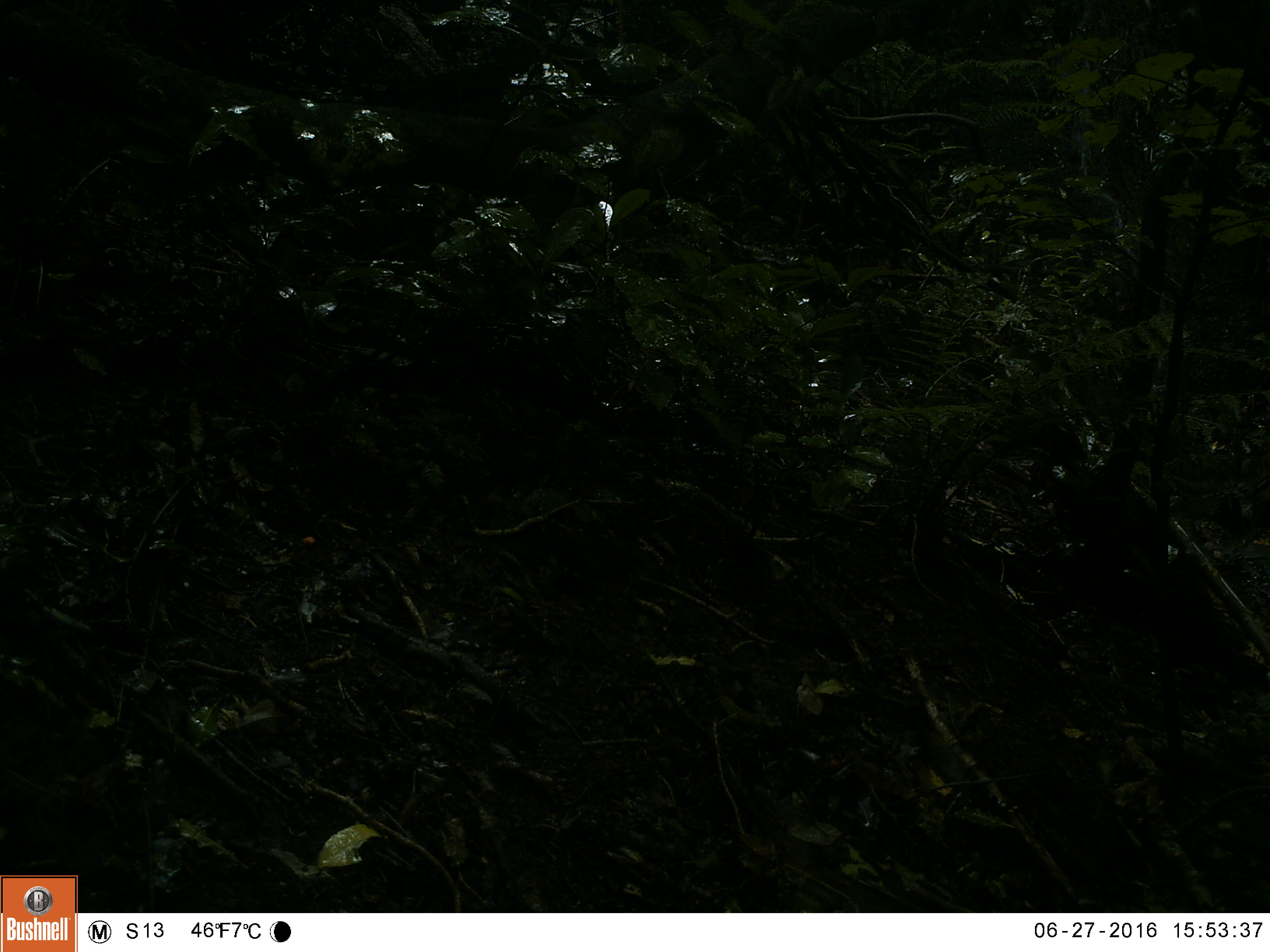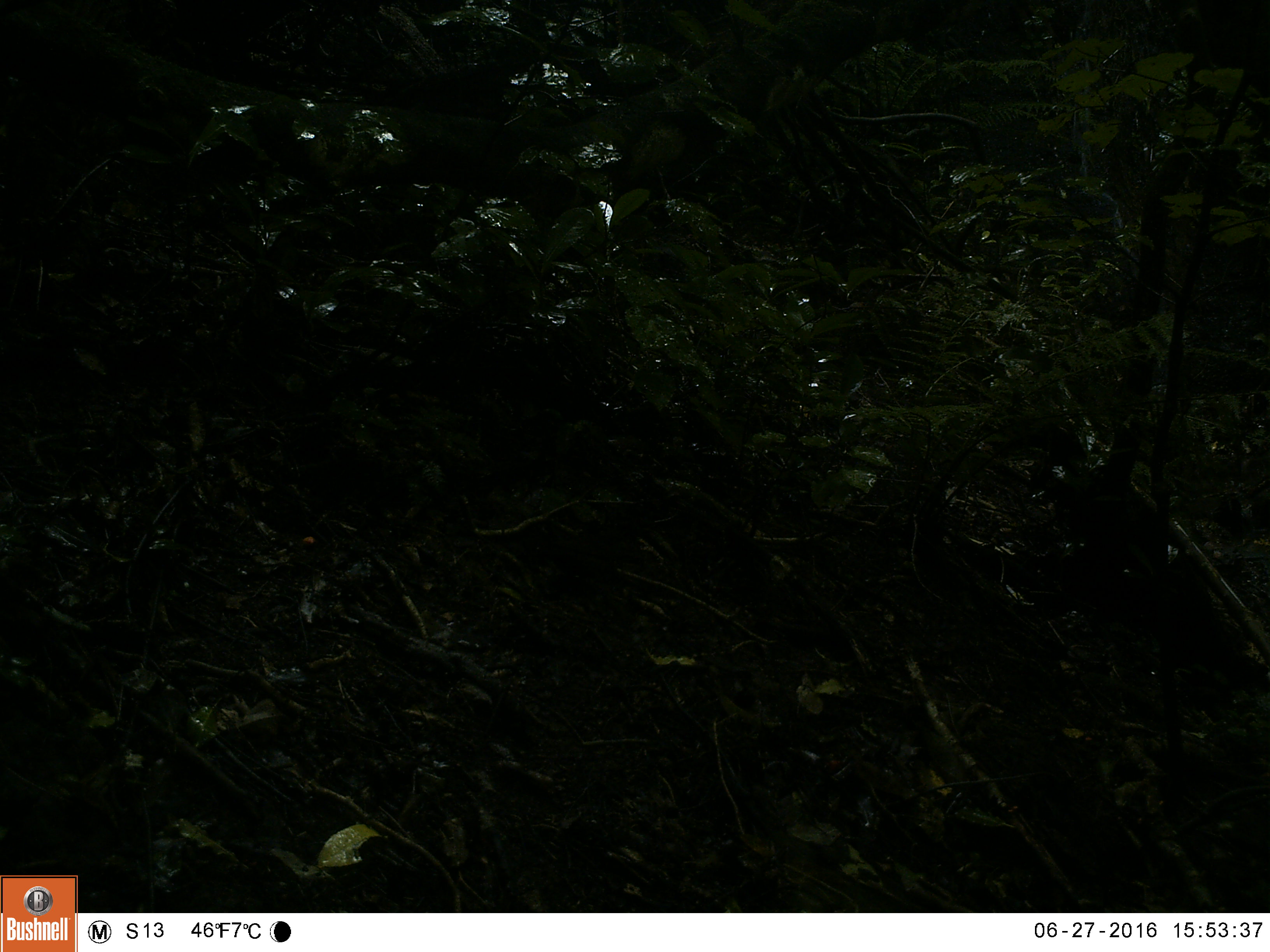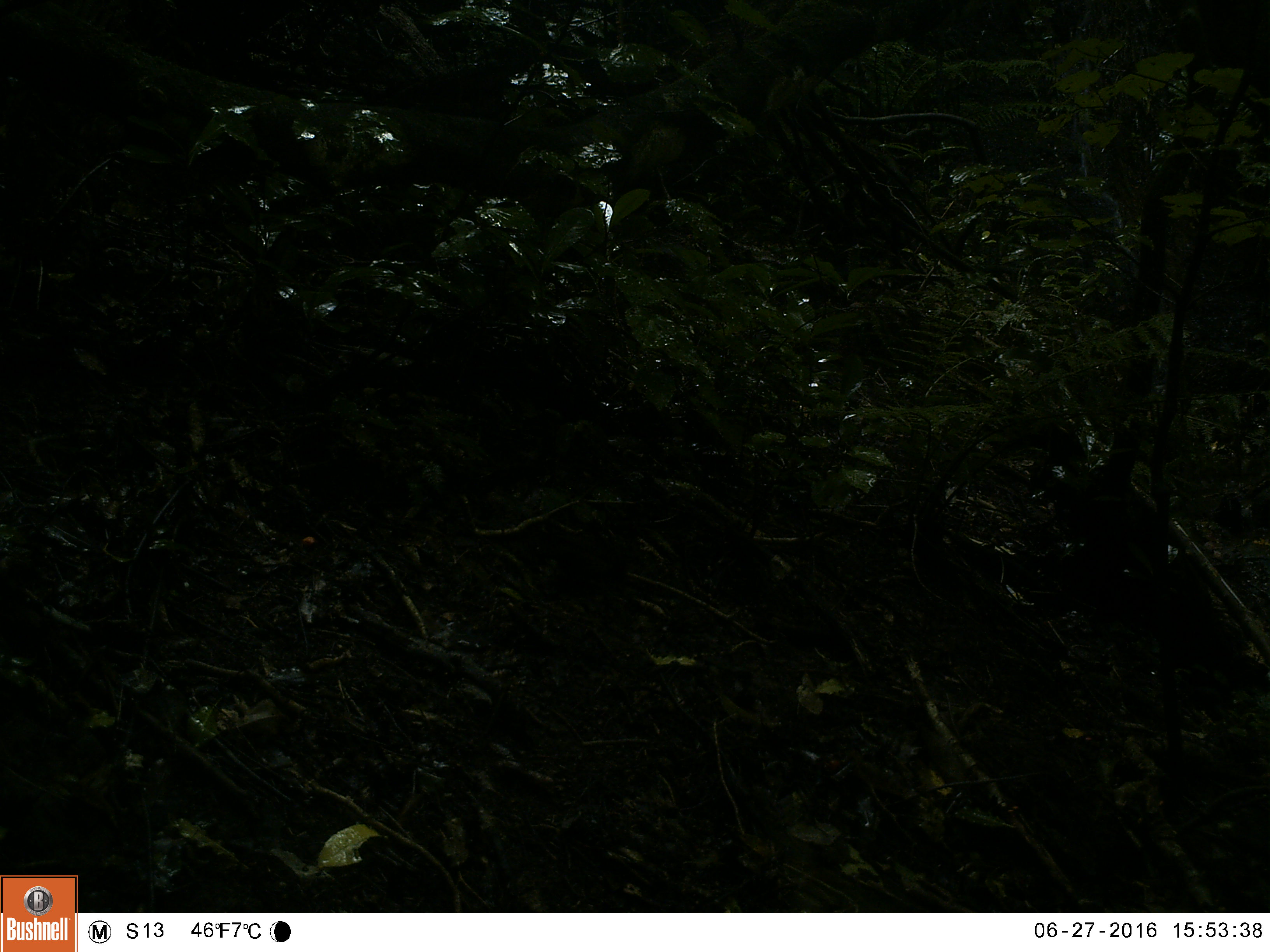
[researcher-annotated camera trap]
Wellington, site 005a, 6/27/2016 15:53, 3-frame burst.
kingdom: Animalia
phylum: Chordata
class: Aves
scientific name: Aves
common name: bird